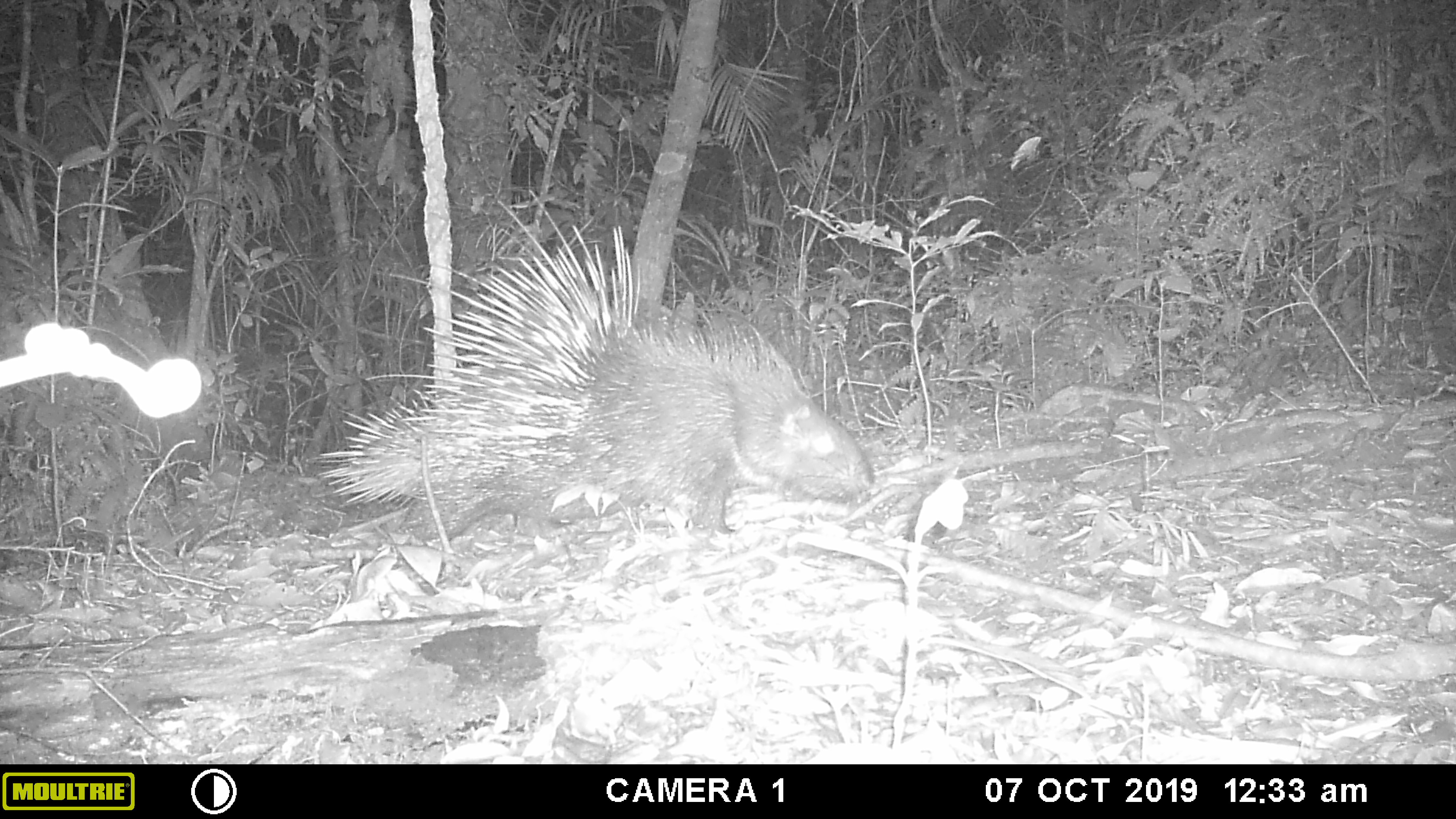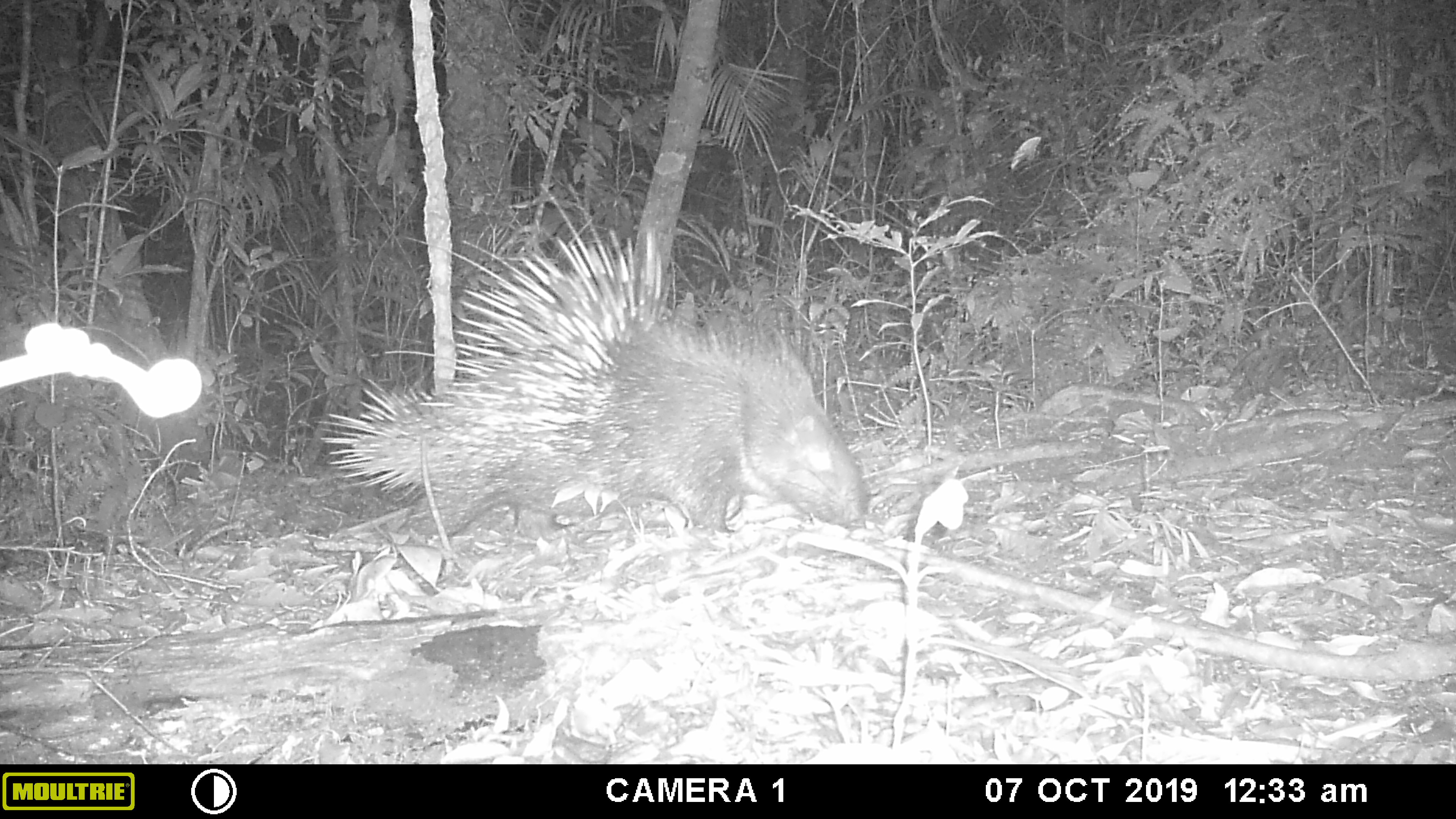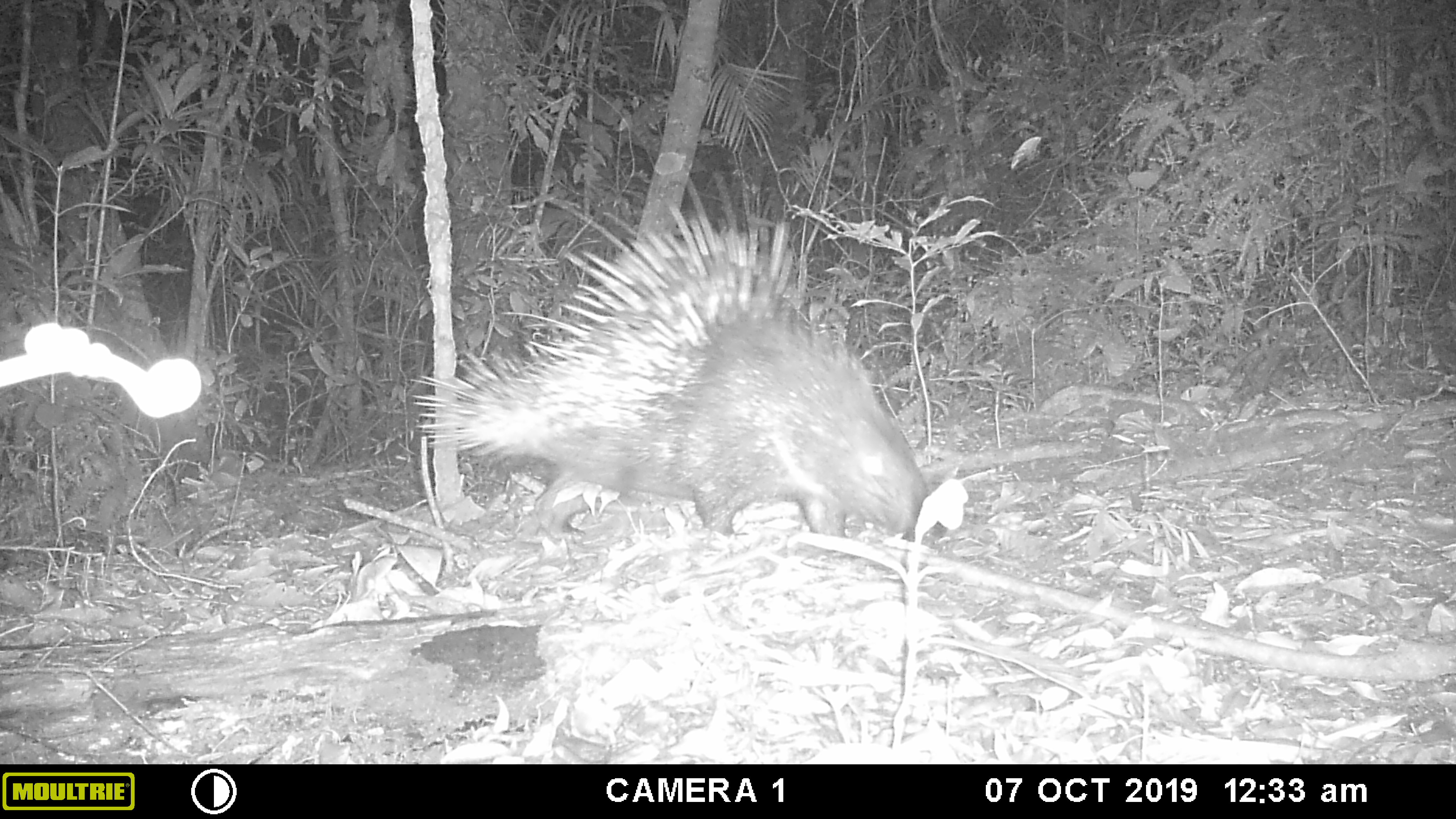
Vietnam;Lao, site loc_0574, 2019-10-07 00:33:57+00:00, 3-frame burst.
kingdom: Animalia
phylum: Chordata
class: Mammalia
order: Rodentia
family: Hystricidae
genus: Hystrix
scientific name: Hystrix brachyura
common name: malayan porcupine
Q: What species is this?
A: Malayan porcupine (Hystrix brachyura).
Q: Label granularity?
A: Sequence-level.